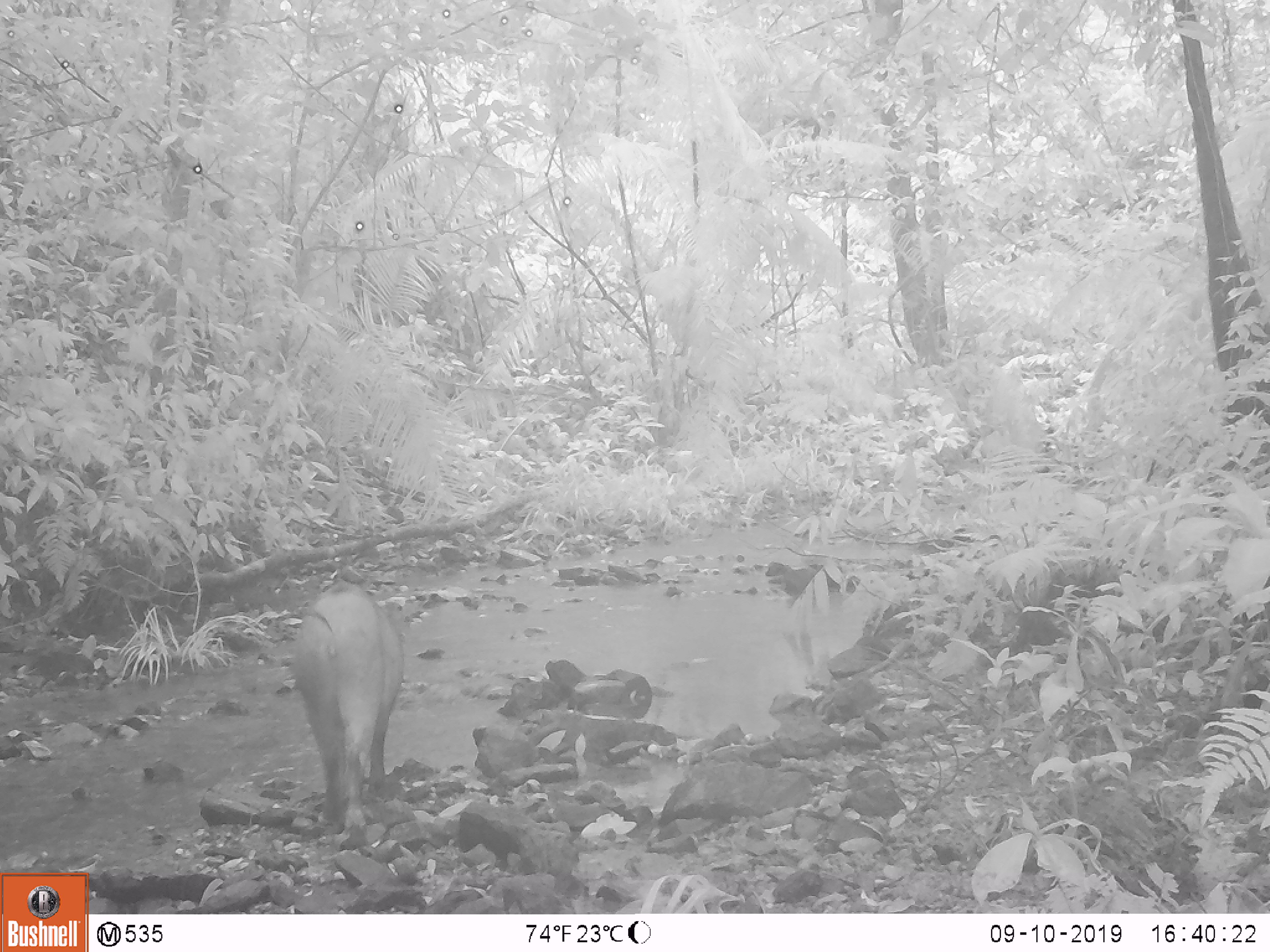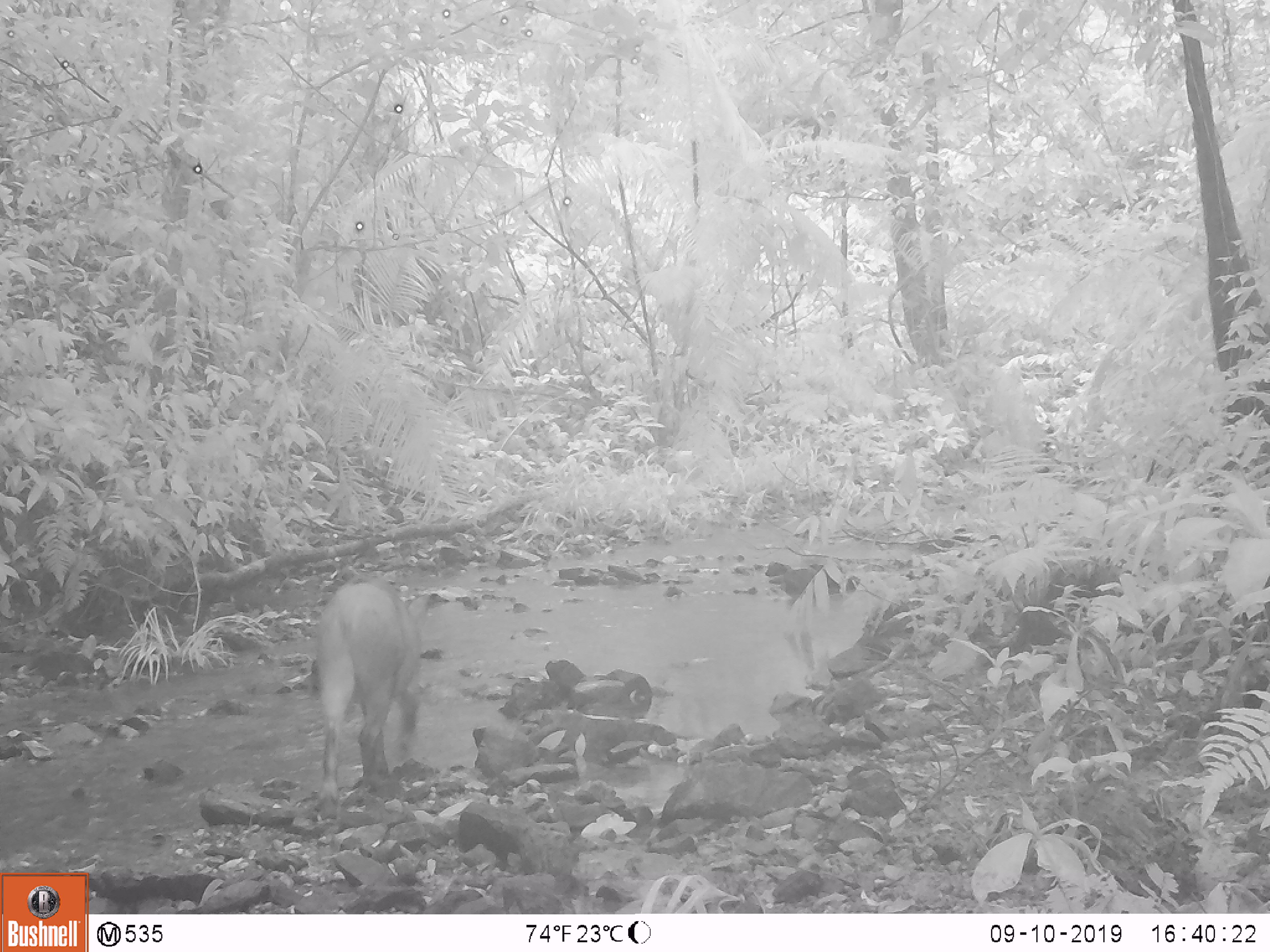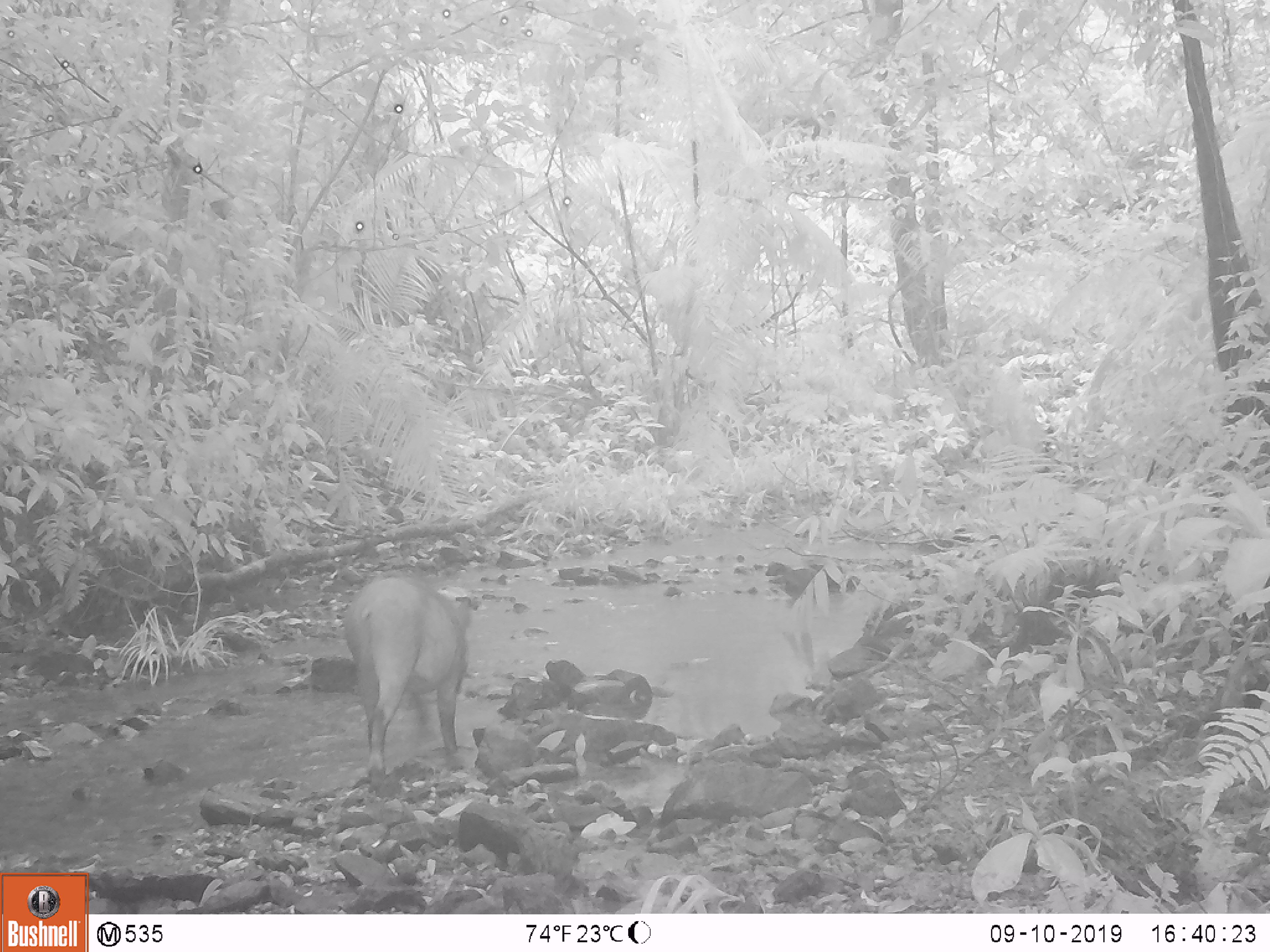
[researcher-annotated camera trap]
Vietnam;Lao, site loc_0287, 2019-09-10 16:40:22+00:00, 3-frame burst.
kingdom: Animalia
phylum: Chordata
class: Mammalia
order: Artiodactyla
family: Suidae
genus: Sus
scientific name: Sus scrofa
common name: eurasian wild pig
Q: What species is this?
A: Eurasian wild pig (Sus scrofa).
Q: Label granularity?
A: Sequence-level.